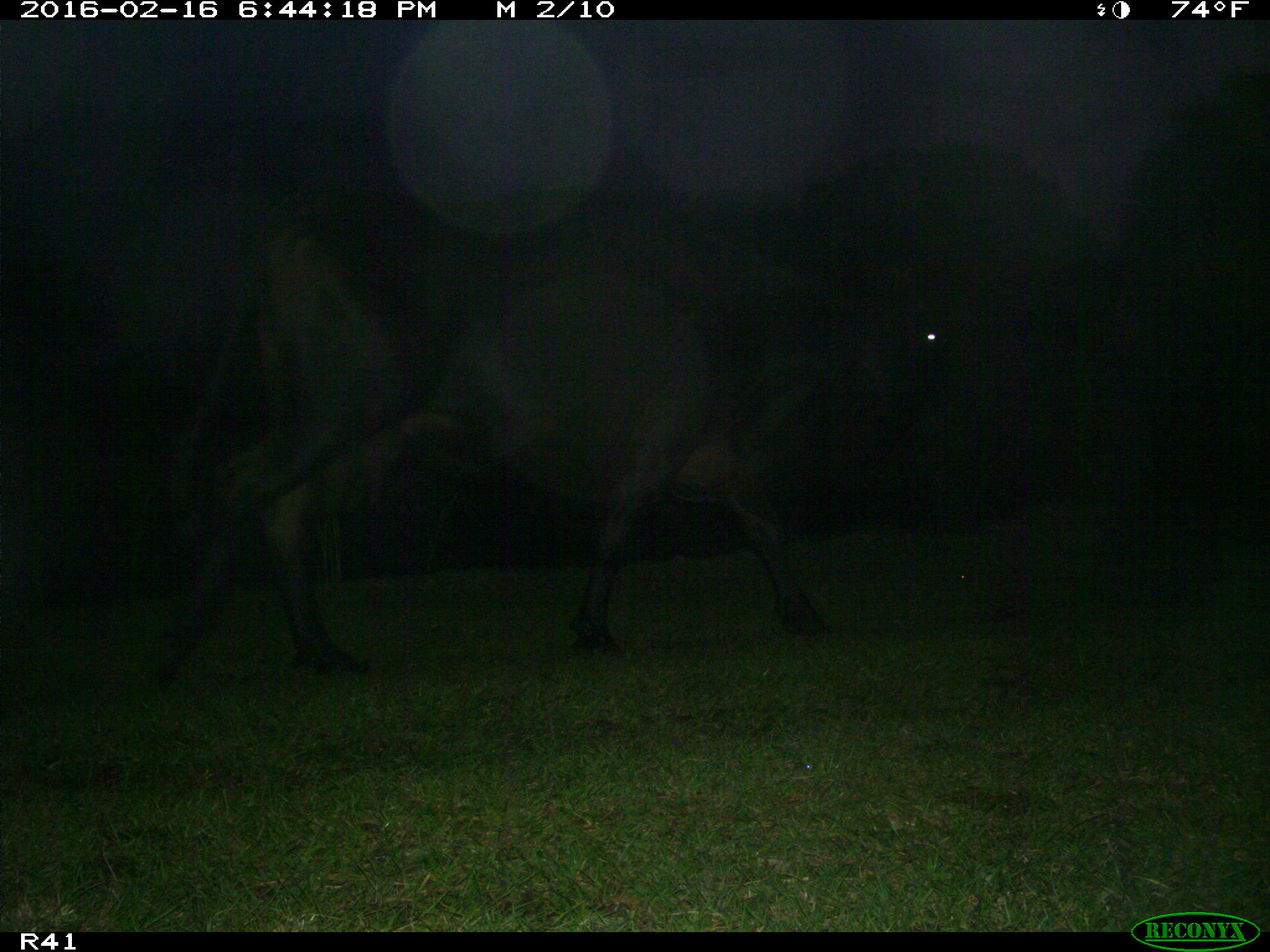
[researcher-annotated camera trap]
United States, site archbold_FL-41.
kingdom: Animalia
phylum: Chordata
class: Mammalia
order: Artiodactyla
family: Bovidae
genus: Bos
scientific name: Bos taurus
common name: domestic cow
Bos taurus (domestic cow).